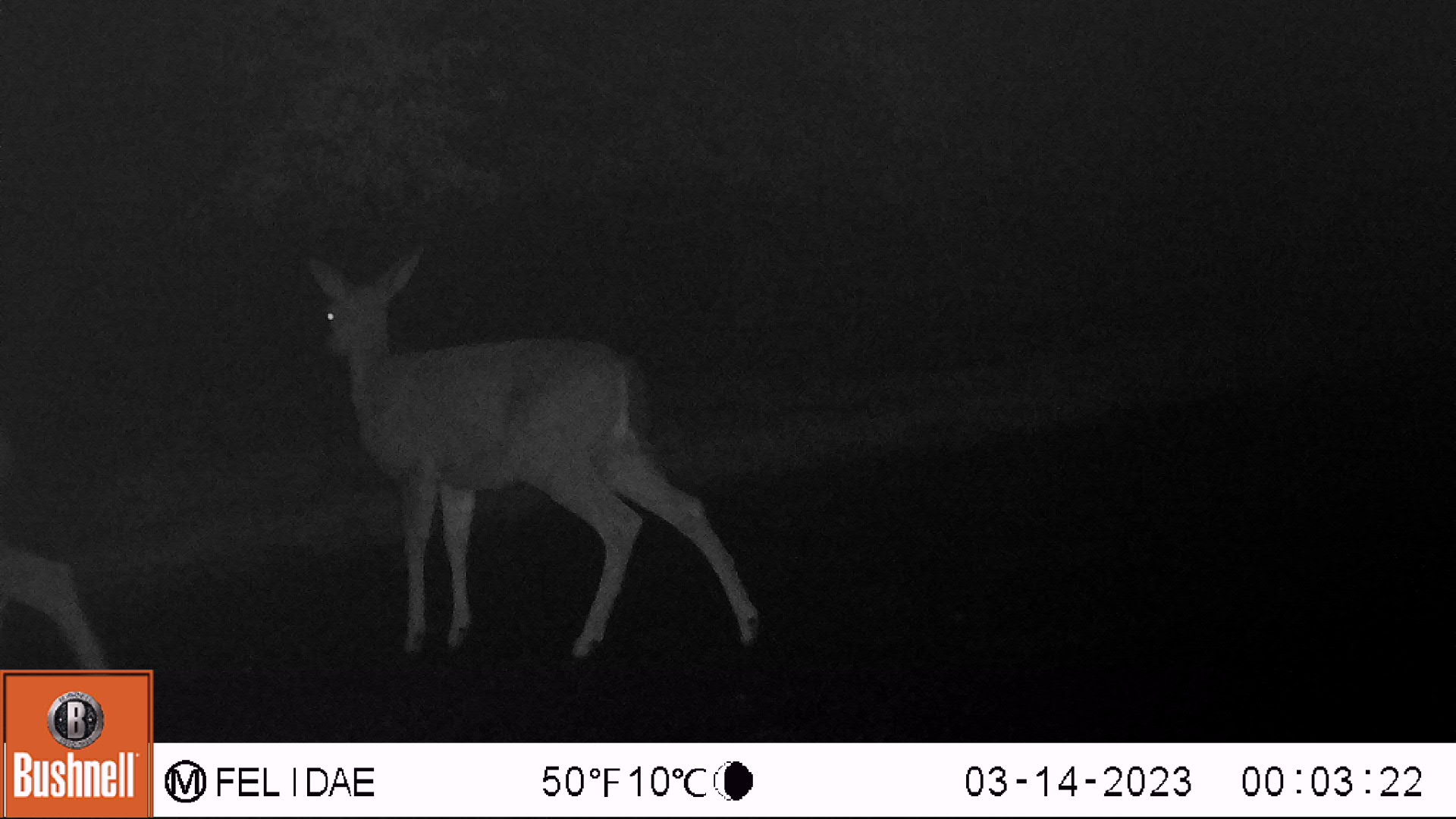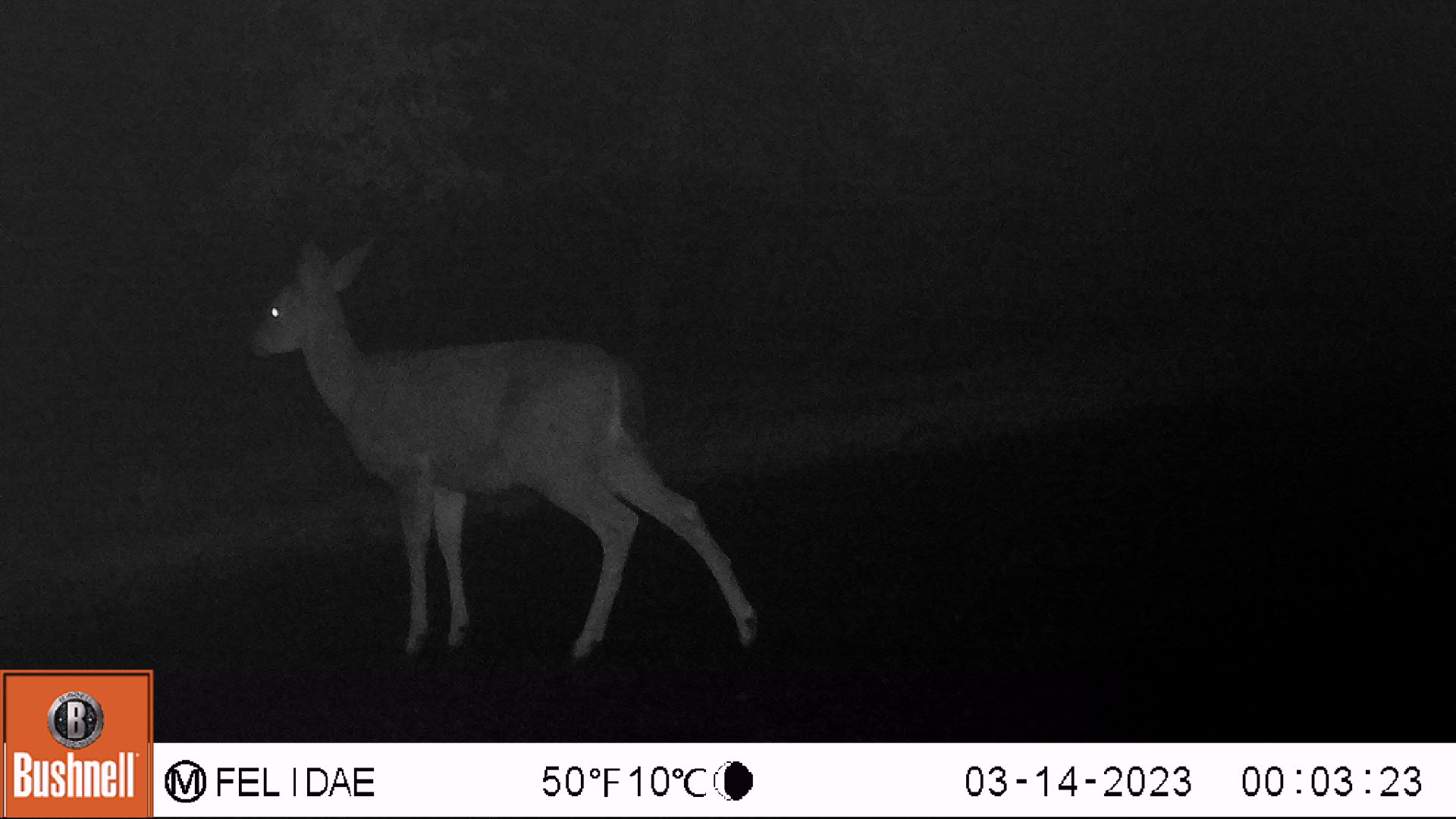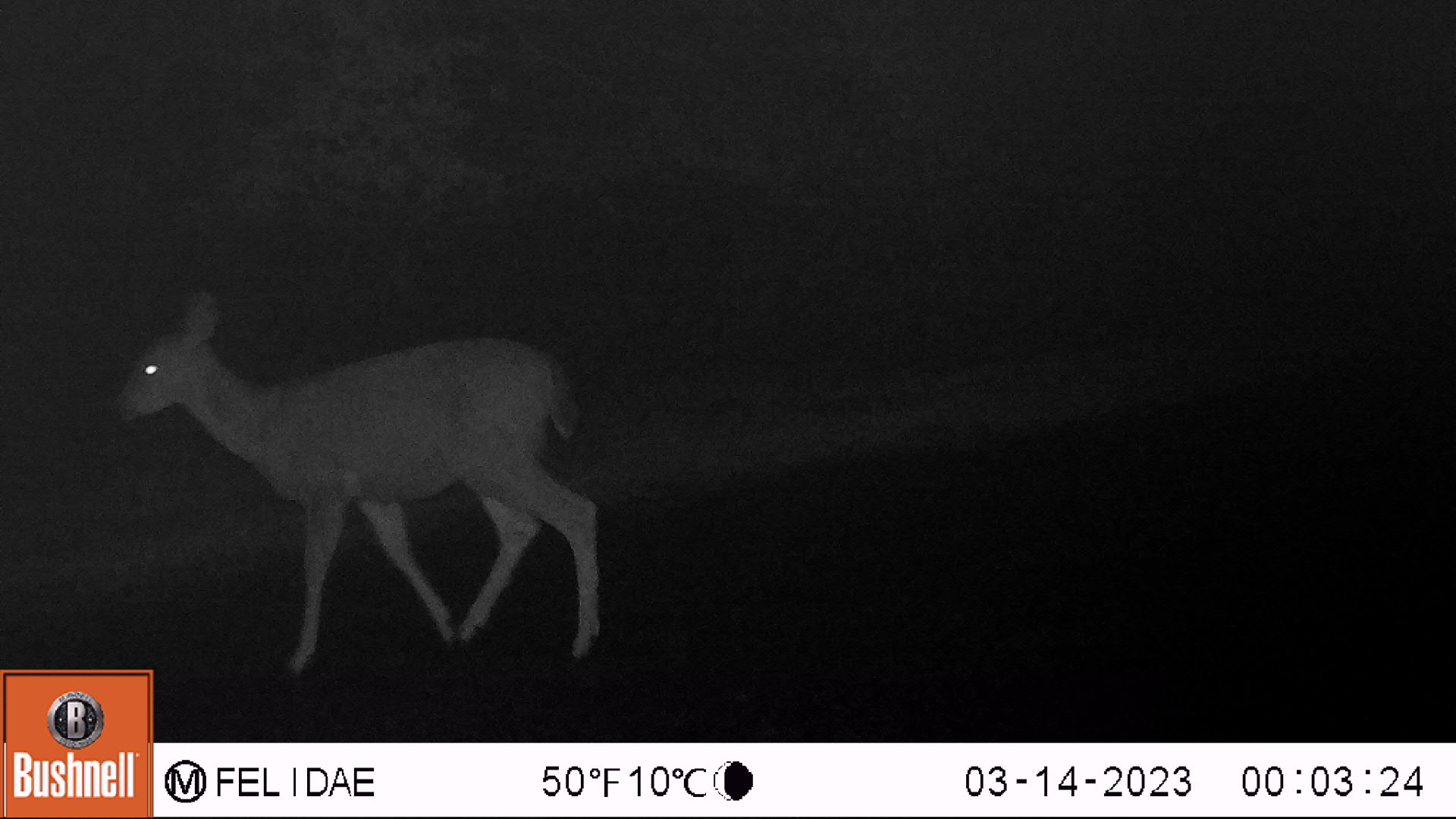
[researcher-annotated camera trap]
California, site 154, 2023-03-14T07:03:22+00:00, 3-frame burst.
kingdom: Animalia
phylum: Chordata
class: Mammalia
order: Artiodactyla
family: Cervidae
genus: Odocoileus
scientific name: Odocoileus hemionus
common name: mule deer